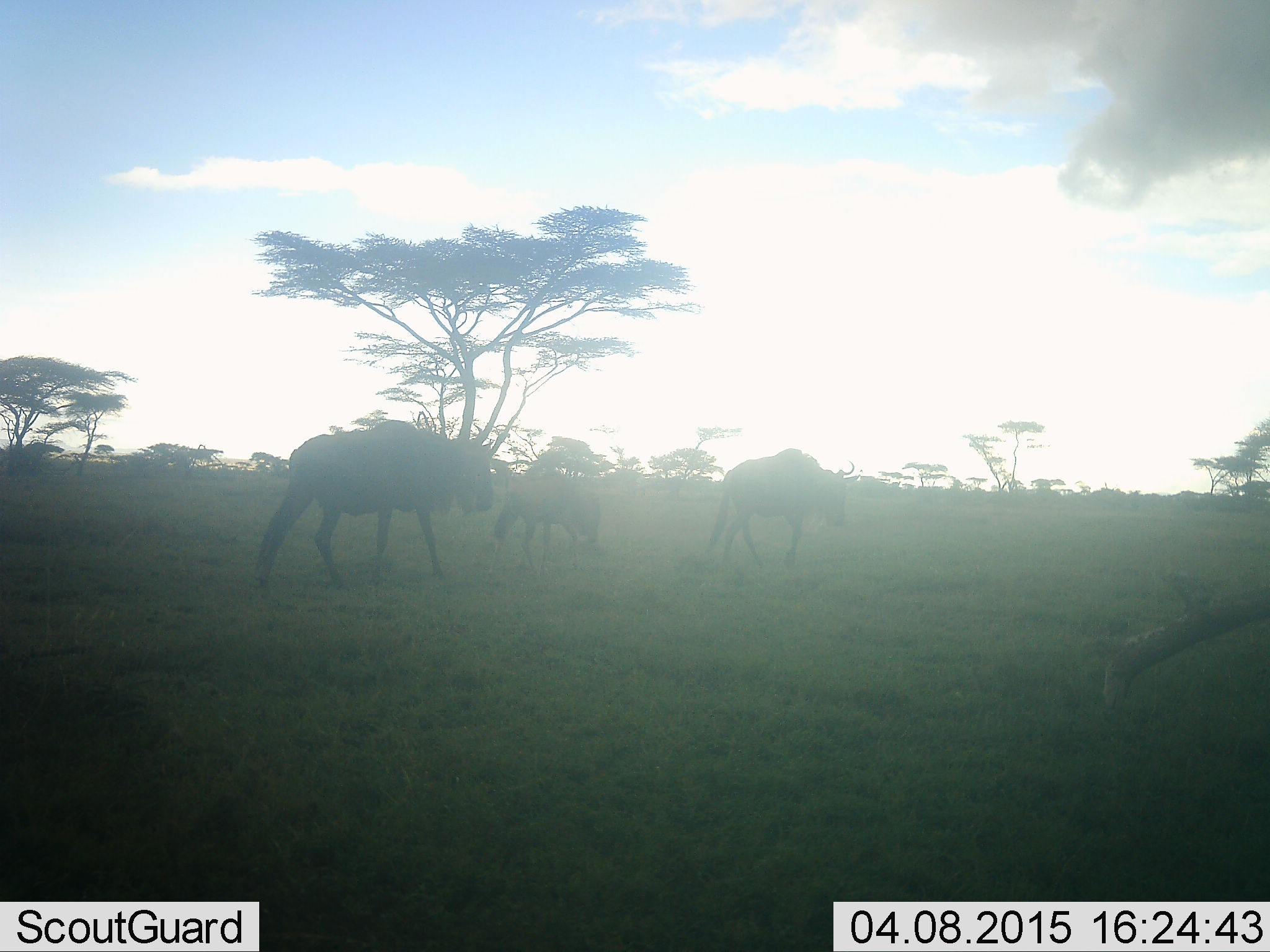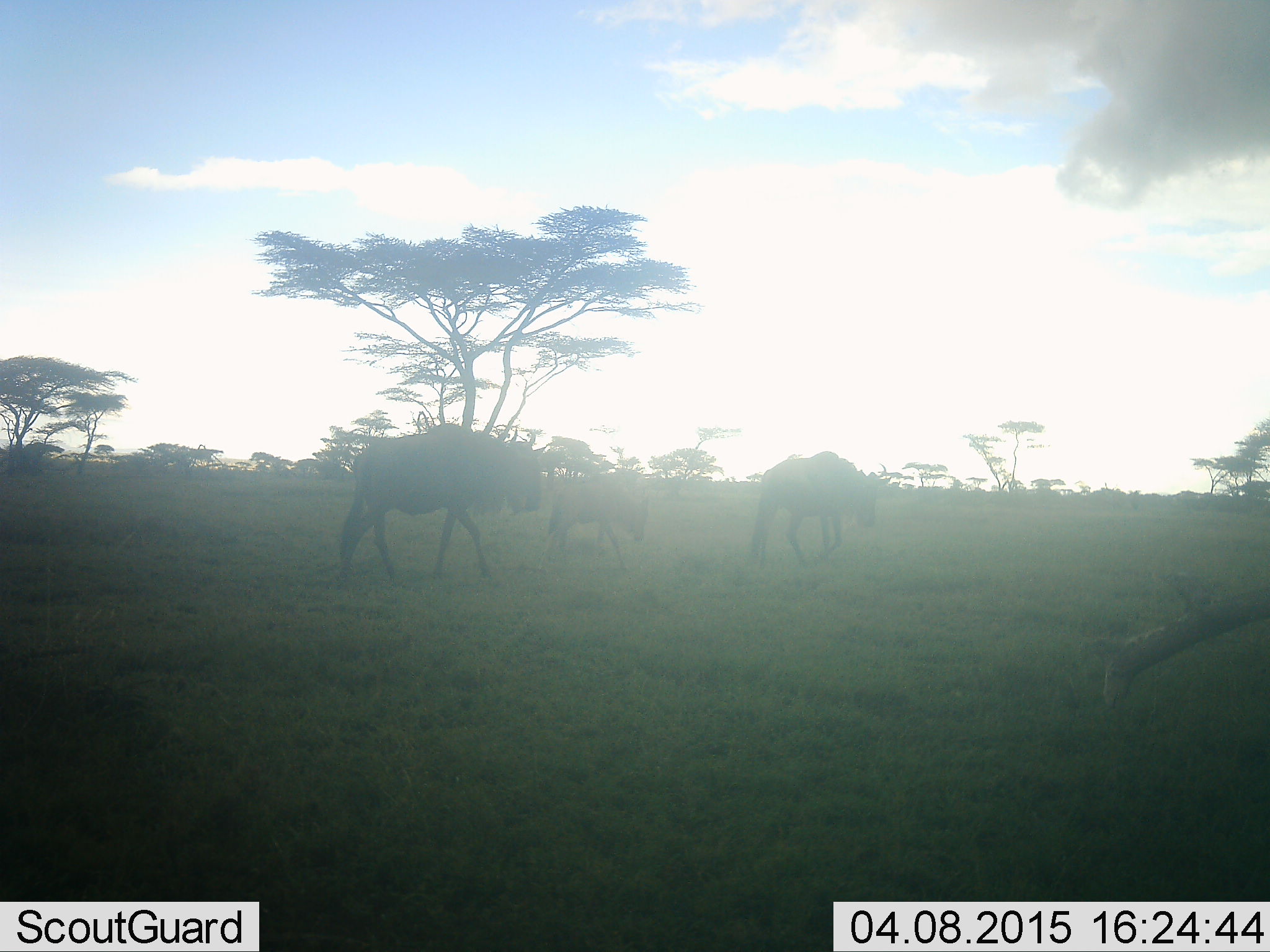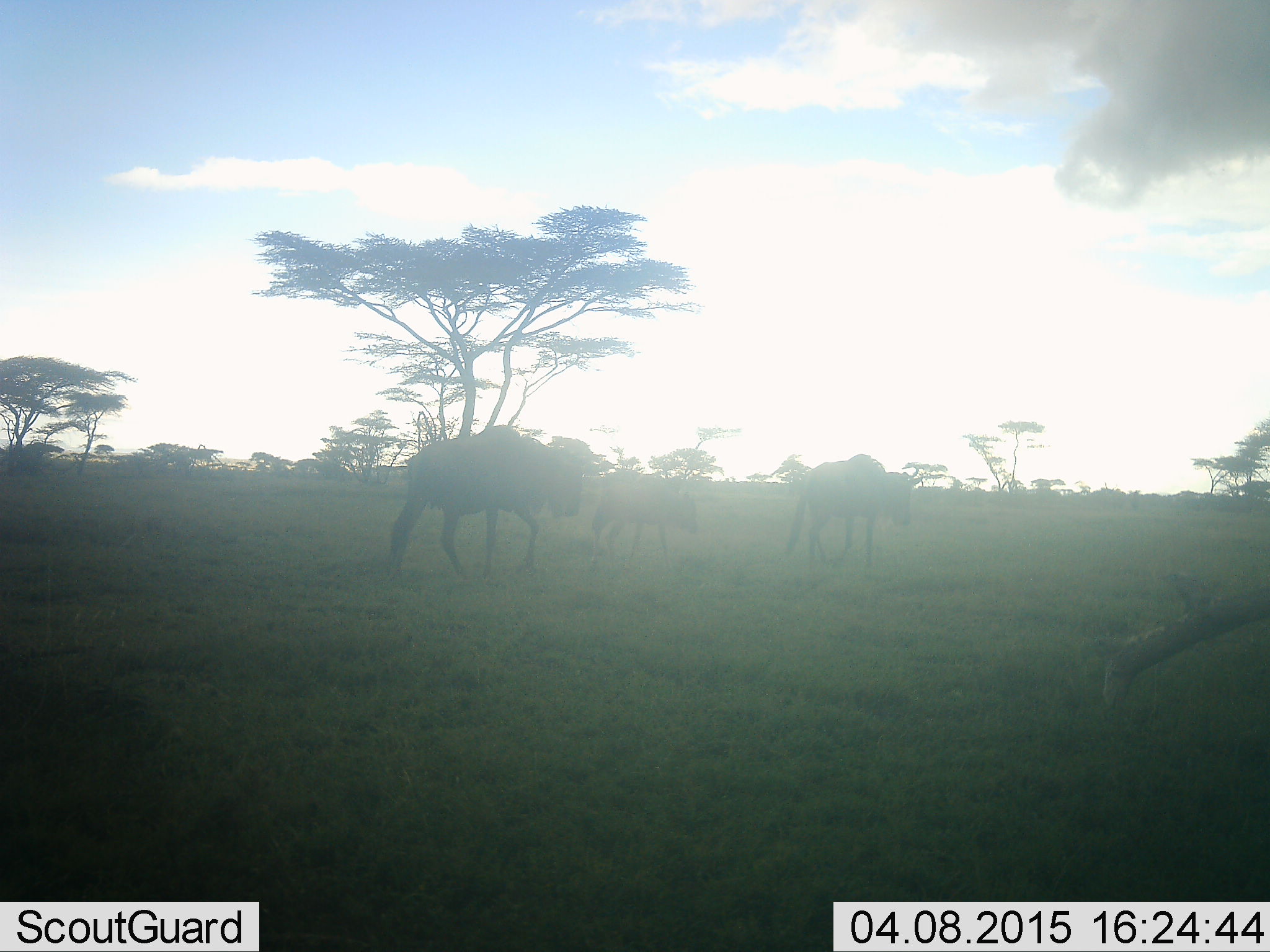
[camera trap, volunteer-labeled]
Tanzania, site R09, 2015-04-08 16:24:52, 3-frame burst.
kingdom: Animalia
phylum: Chordata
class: Mammalia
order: Artiodactyla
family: Bovidae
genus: Connochaetes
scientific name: Connochaetes taurinus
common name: blue wildebeest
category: wildebeest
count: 3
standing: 10%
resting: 0%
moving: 90%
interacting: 0%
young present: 40%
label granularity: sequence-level